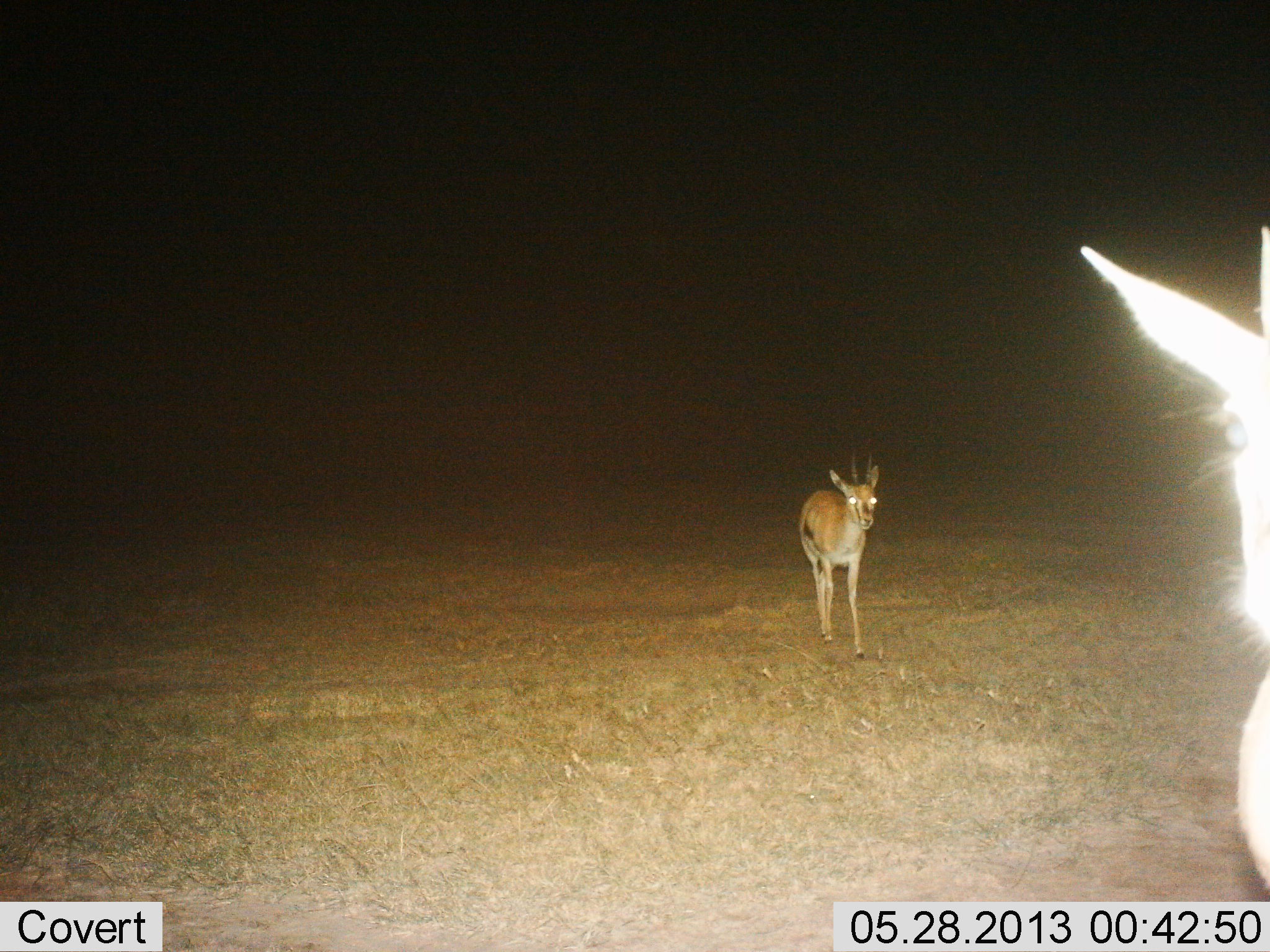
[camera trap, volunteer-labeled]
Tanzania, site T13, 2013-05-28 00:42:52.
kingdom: Animalia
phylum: Chordata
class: Mammalia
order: Artiodactyla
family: Bovidae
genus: Eudorcas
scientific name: Eudorcas thomsonii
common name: thomson's gazelle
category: gazellethomsons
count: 2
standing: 80%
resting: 0%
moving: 40%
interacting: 0%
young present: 0%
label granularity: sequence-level